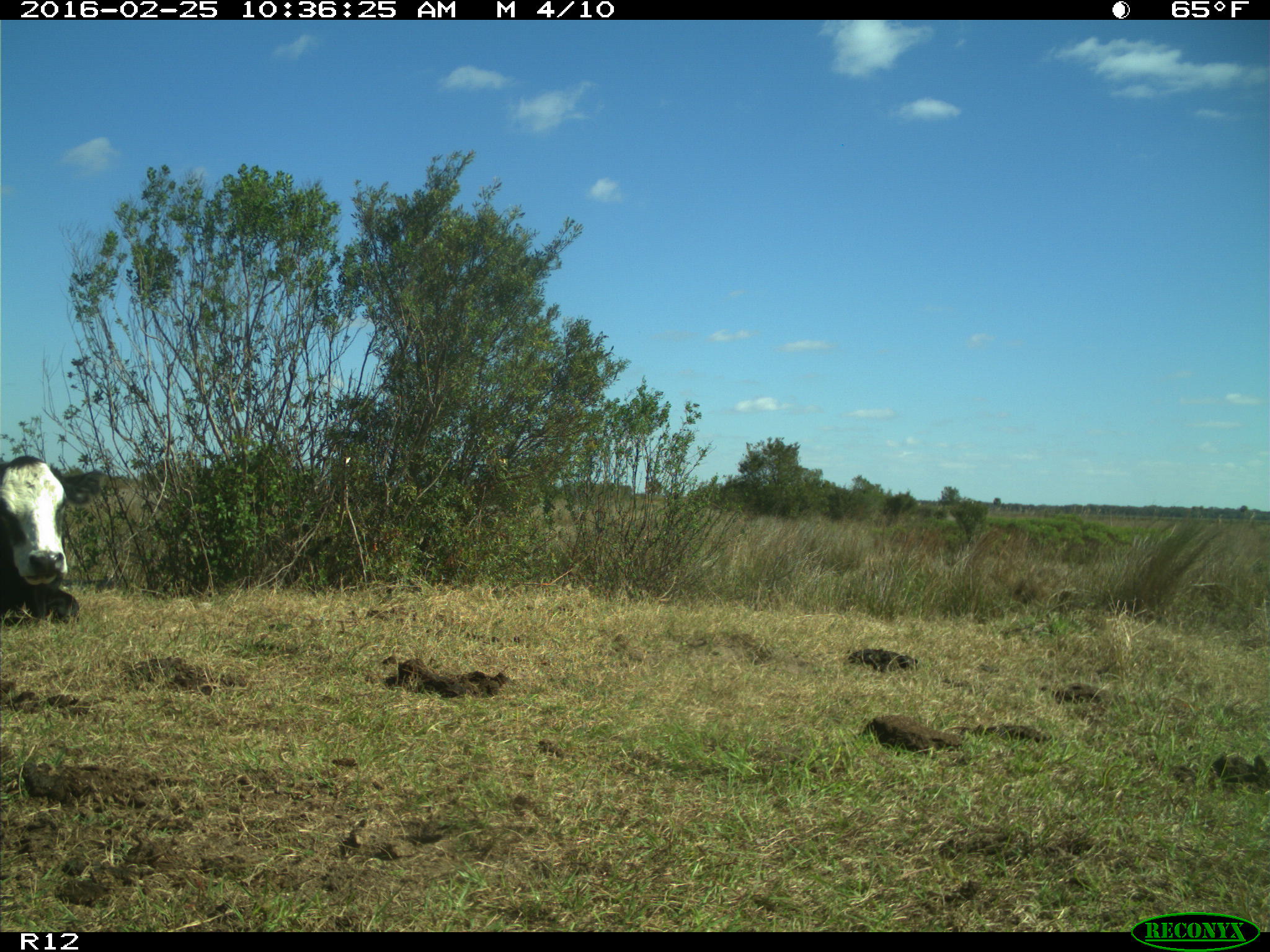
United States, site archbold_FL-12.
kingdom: Animalia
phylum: Chordata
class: Mammalia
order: Artiodactyla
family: Bovidae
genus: Bos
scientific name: Bos taurus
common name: domestic cow